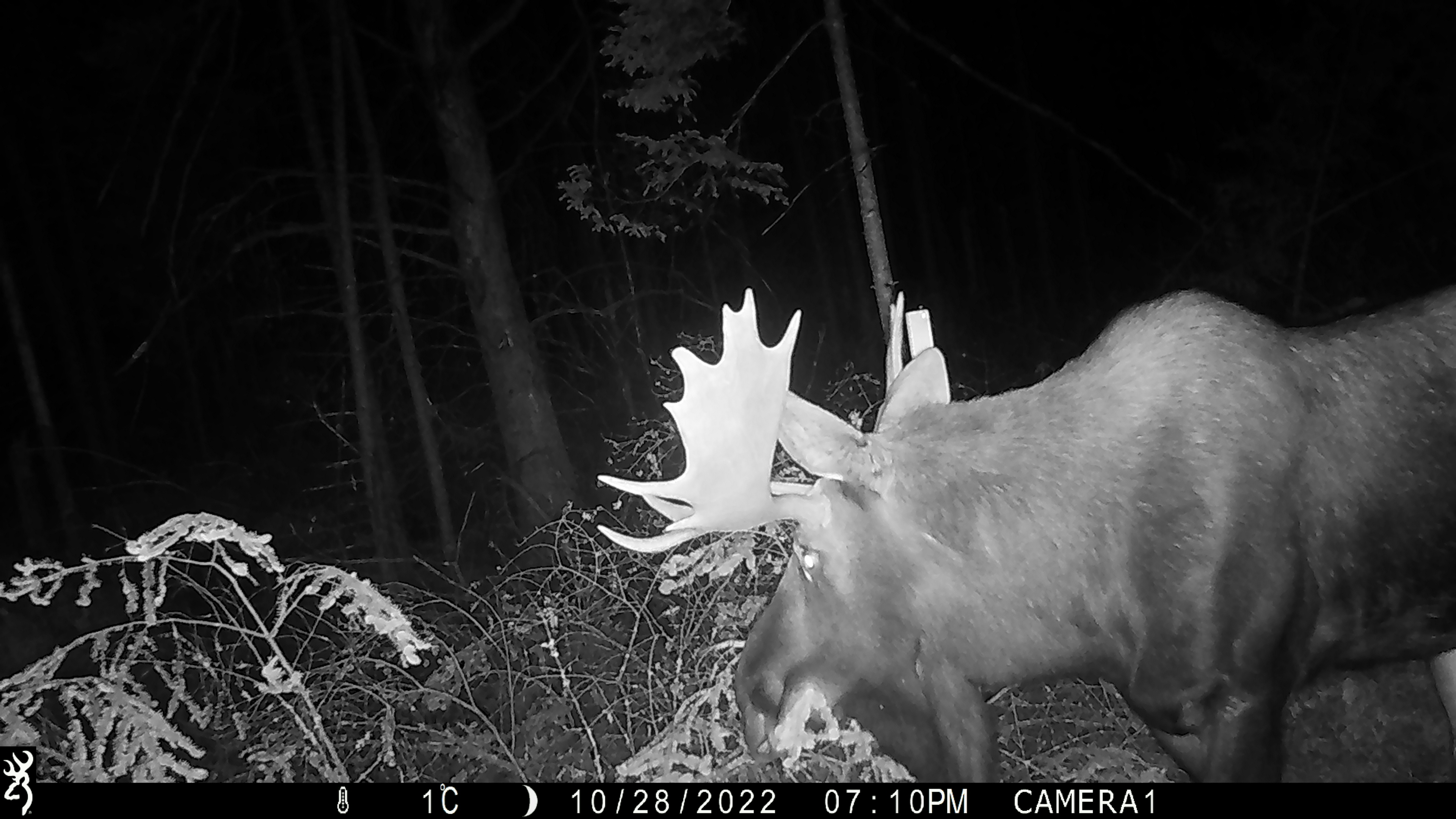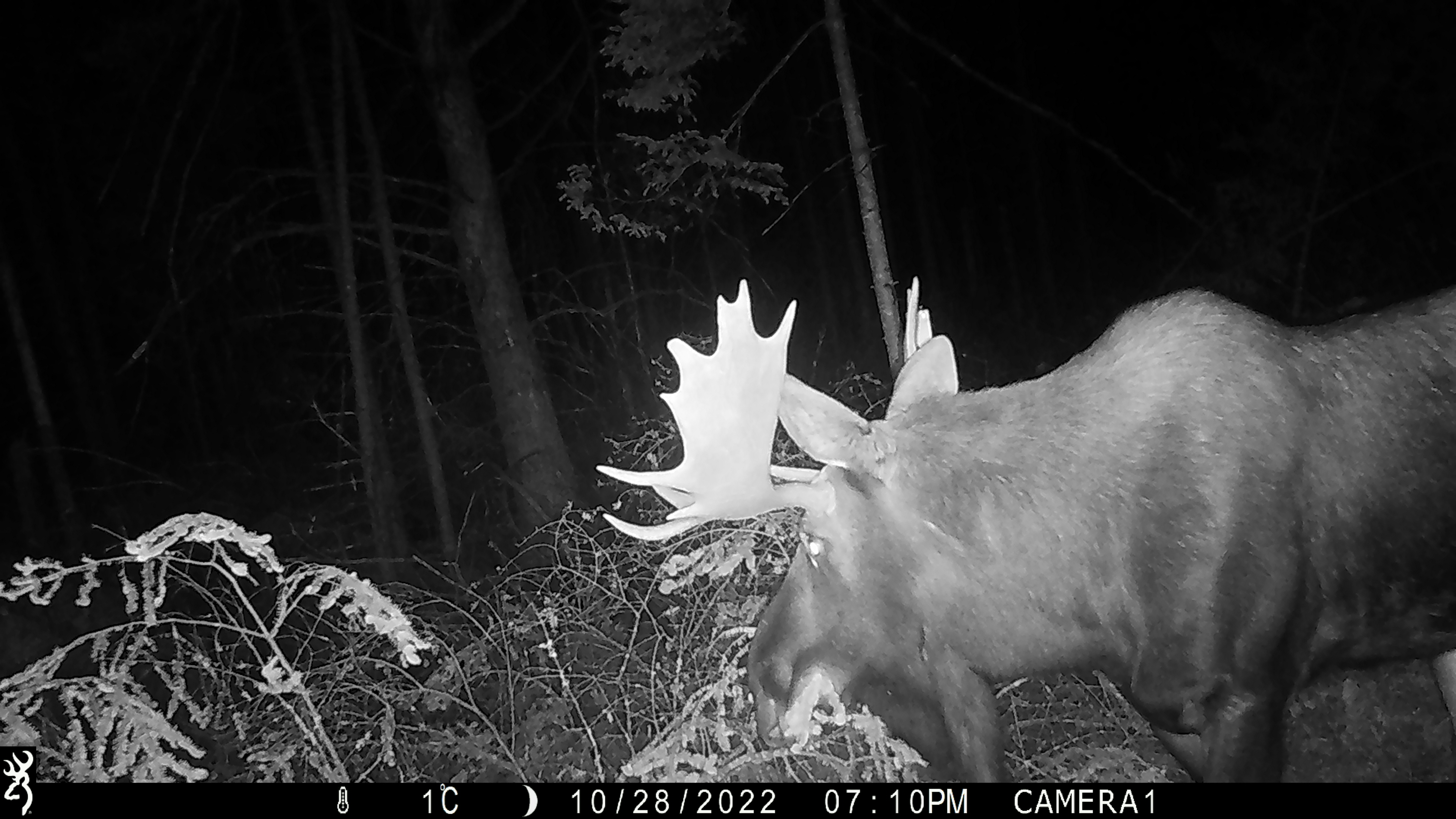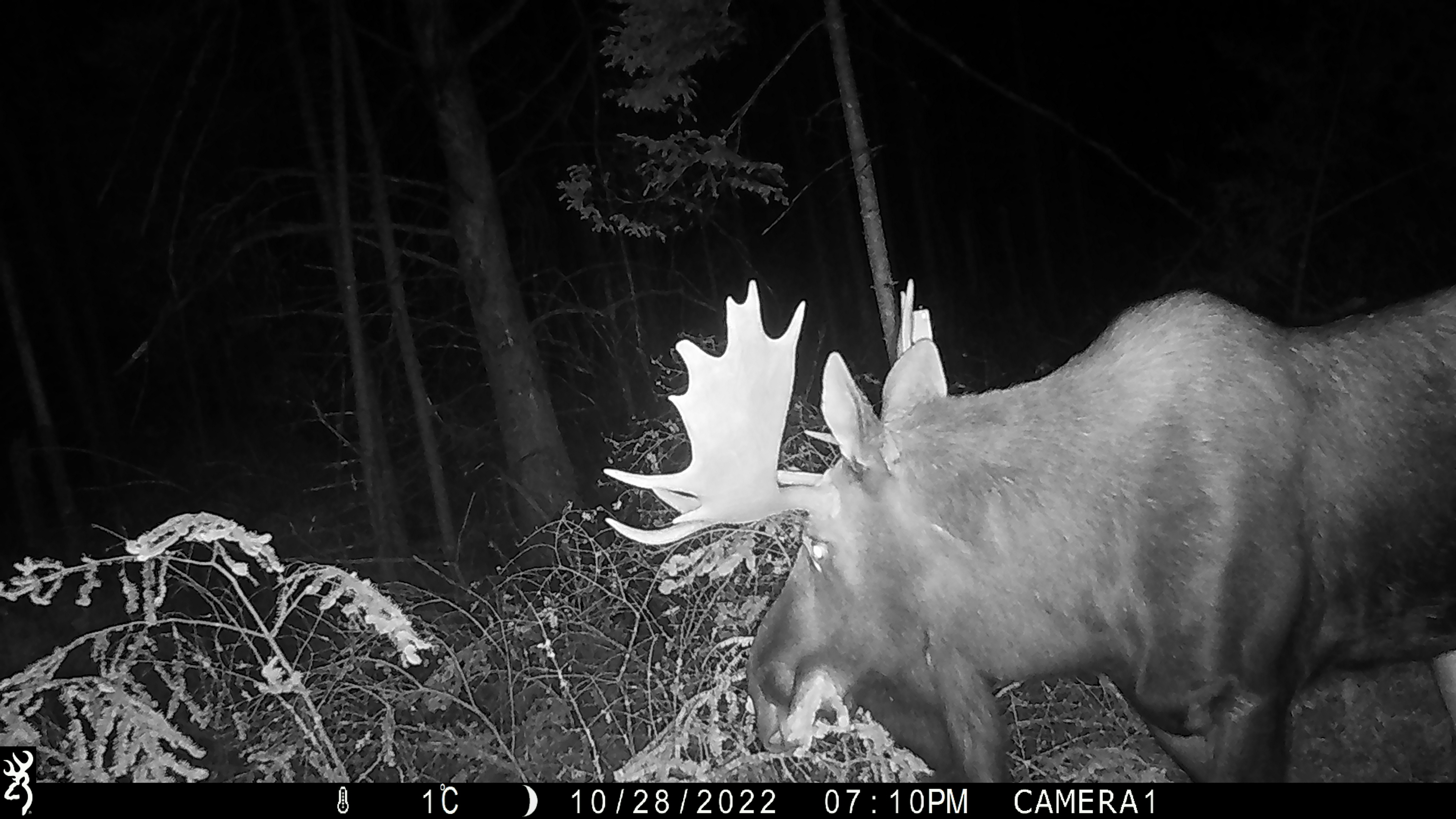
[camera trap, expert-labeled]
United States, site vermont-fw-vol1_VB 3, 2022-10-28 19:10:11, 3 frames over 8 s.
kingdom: Animalia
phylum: Chordata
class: Mammalia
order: Artiodactyla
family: Cervidae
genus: Alces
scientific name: Alces alces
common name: moose